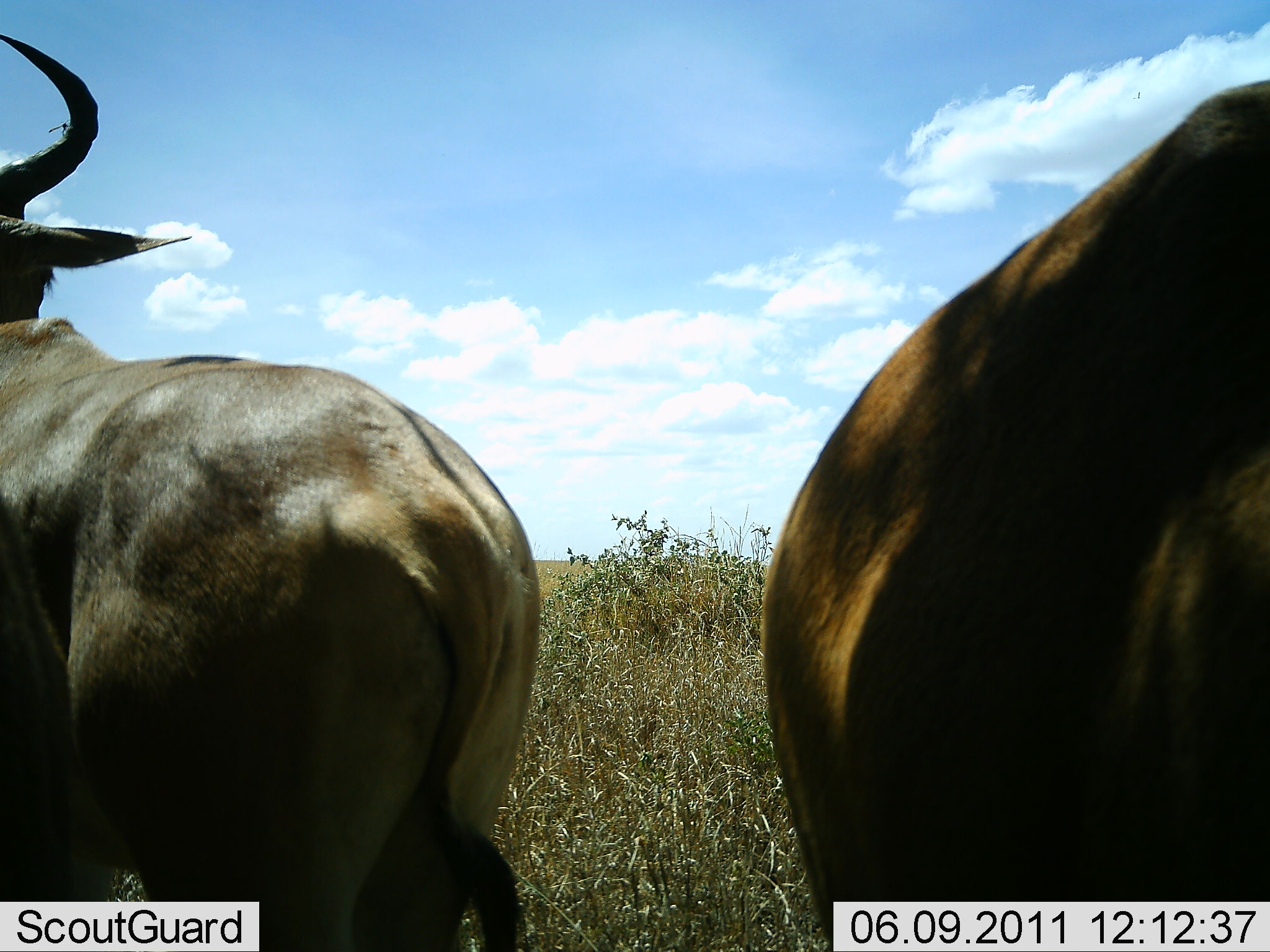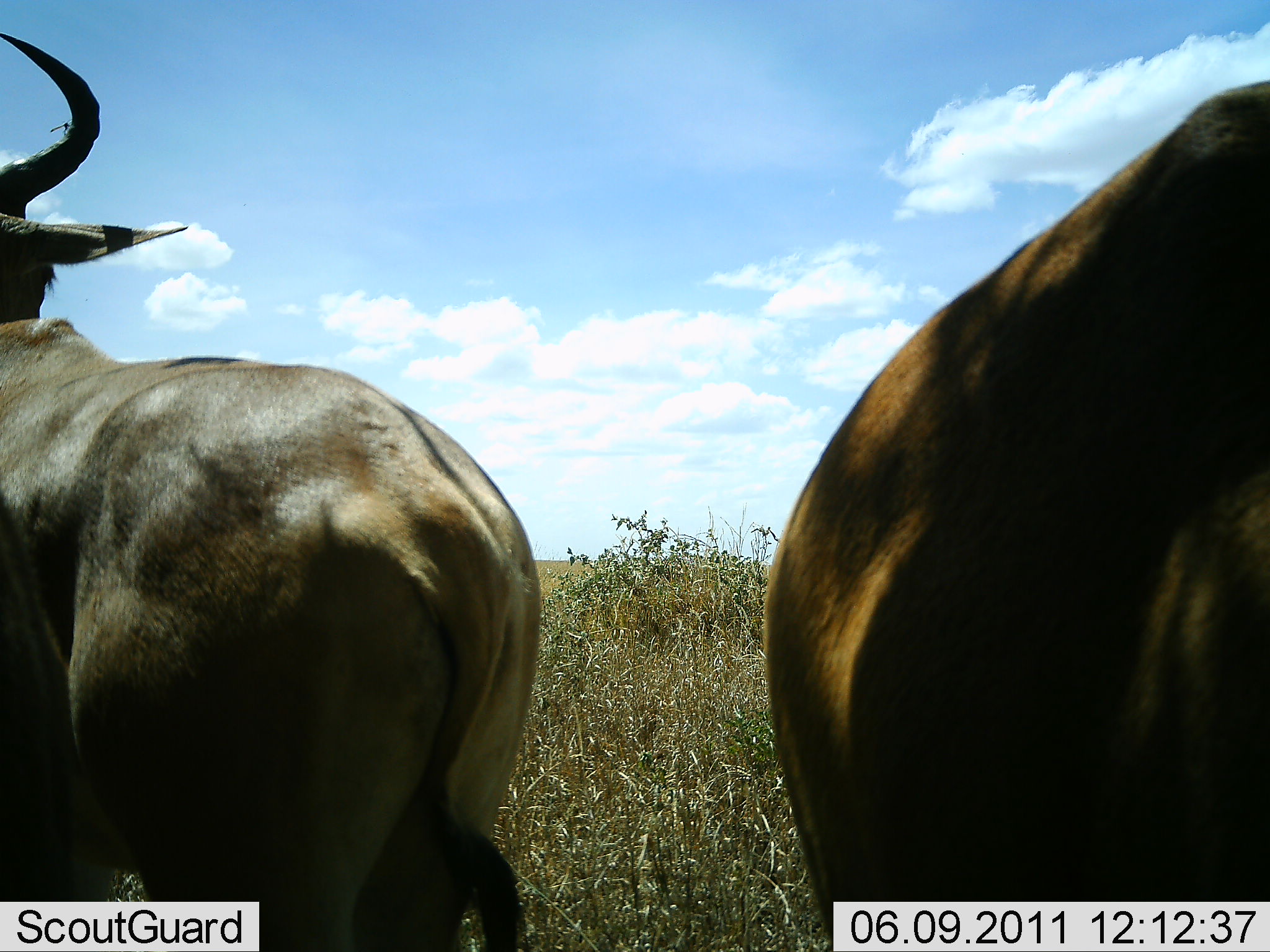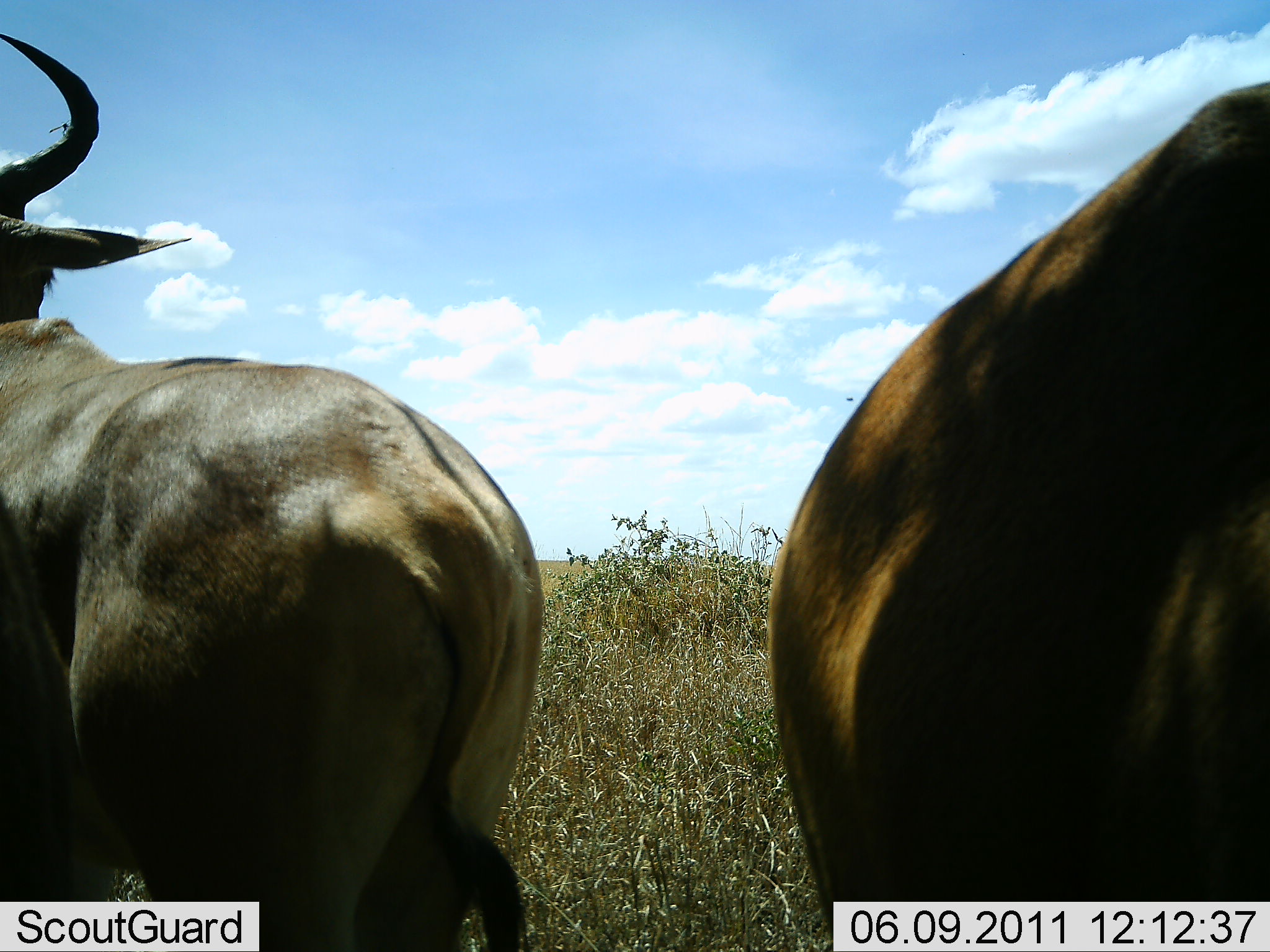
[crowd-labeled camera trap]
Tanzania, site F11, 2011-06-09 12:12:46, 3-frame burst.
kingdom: Animalia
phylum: Chordata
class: Mammalia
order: Artiodactyla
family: Bovidae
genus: Alcelaphus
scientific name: Alcelaphus buselaphus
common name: hartebeest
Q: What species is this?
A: Hartebeest (Alcelaphus buselaphus).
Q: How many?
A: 2.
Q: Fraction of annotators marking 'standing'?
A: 100%.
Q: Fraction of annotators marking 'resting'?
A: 0%.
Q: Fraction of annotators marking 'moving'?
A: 0%.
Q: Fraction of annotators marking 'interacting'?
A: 0%.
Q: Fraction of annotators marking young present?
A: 0%.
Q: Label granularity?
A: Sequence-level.